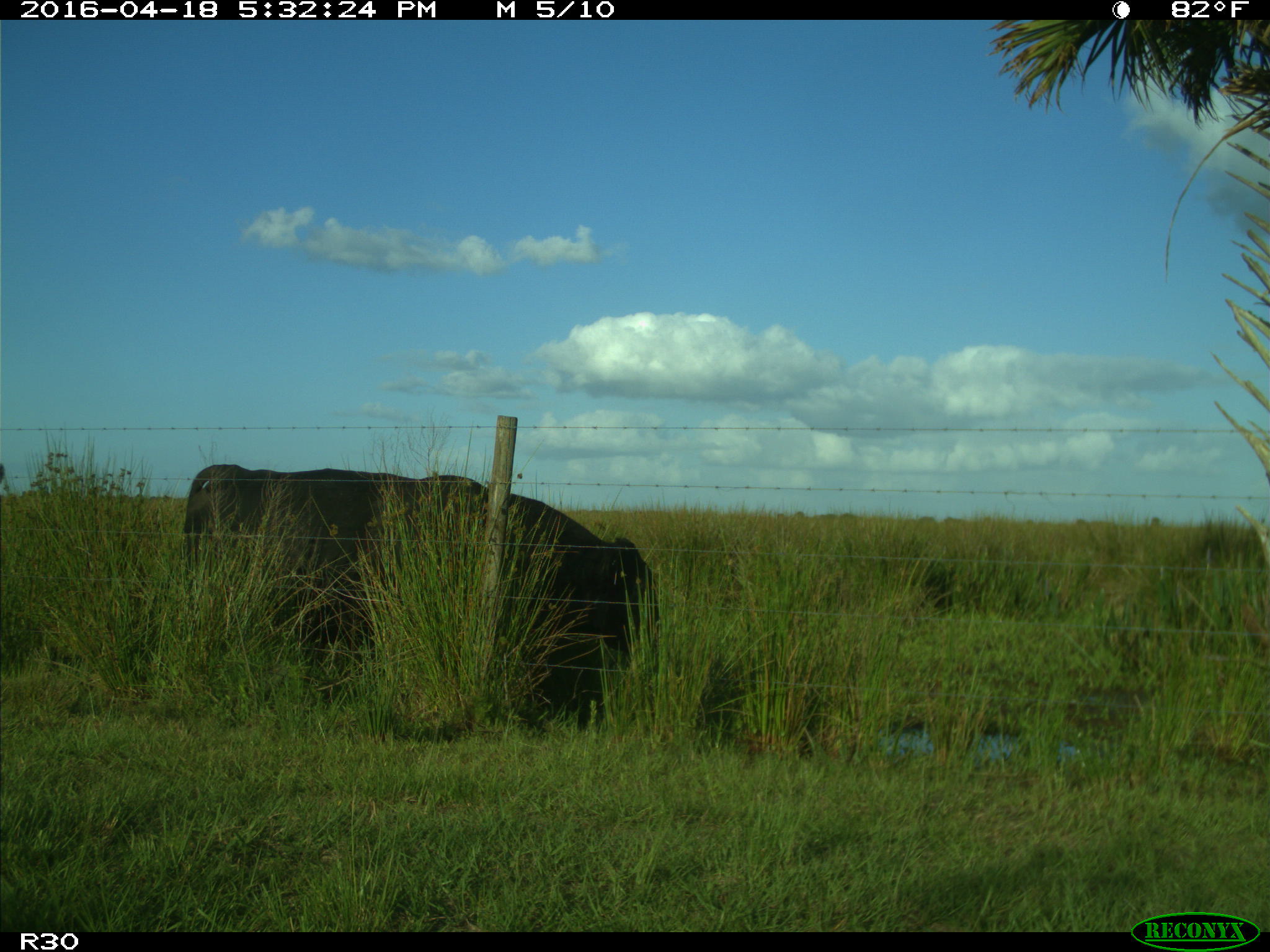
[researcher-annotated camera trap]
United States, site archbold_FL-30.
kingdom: Animalia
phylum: Chordata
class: Mammalia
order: Artiodactyla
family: Bovidae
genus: Bos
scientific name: Bos taurus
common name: domestic cow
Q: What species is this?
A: Bos taurus (domestic cow).